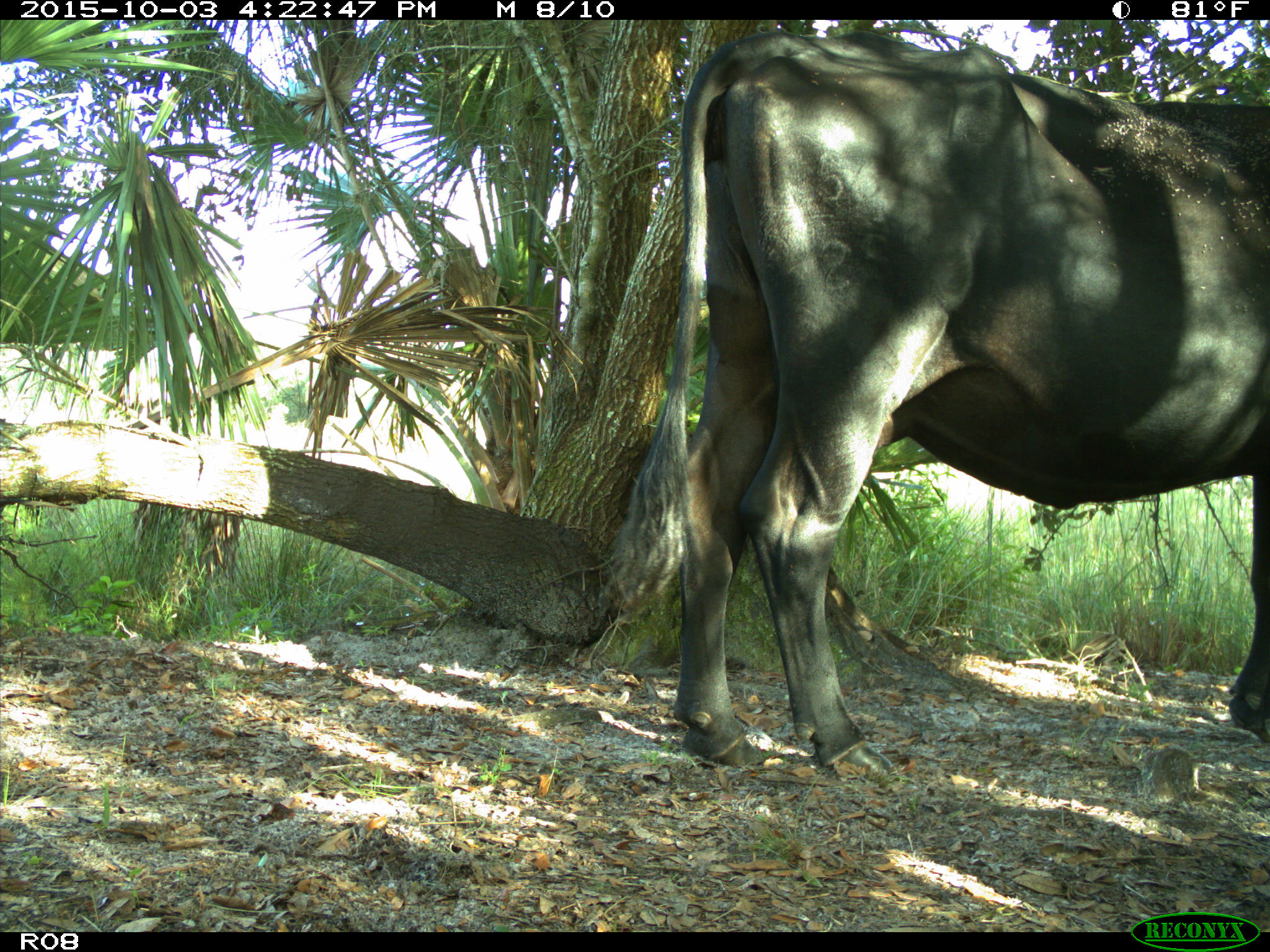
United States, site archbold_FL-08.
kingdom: Animalia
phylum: Chordata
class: Mammalia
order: Artiodactyla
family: Bovidae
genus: Bos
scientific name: Bos taurus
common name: domestic cow